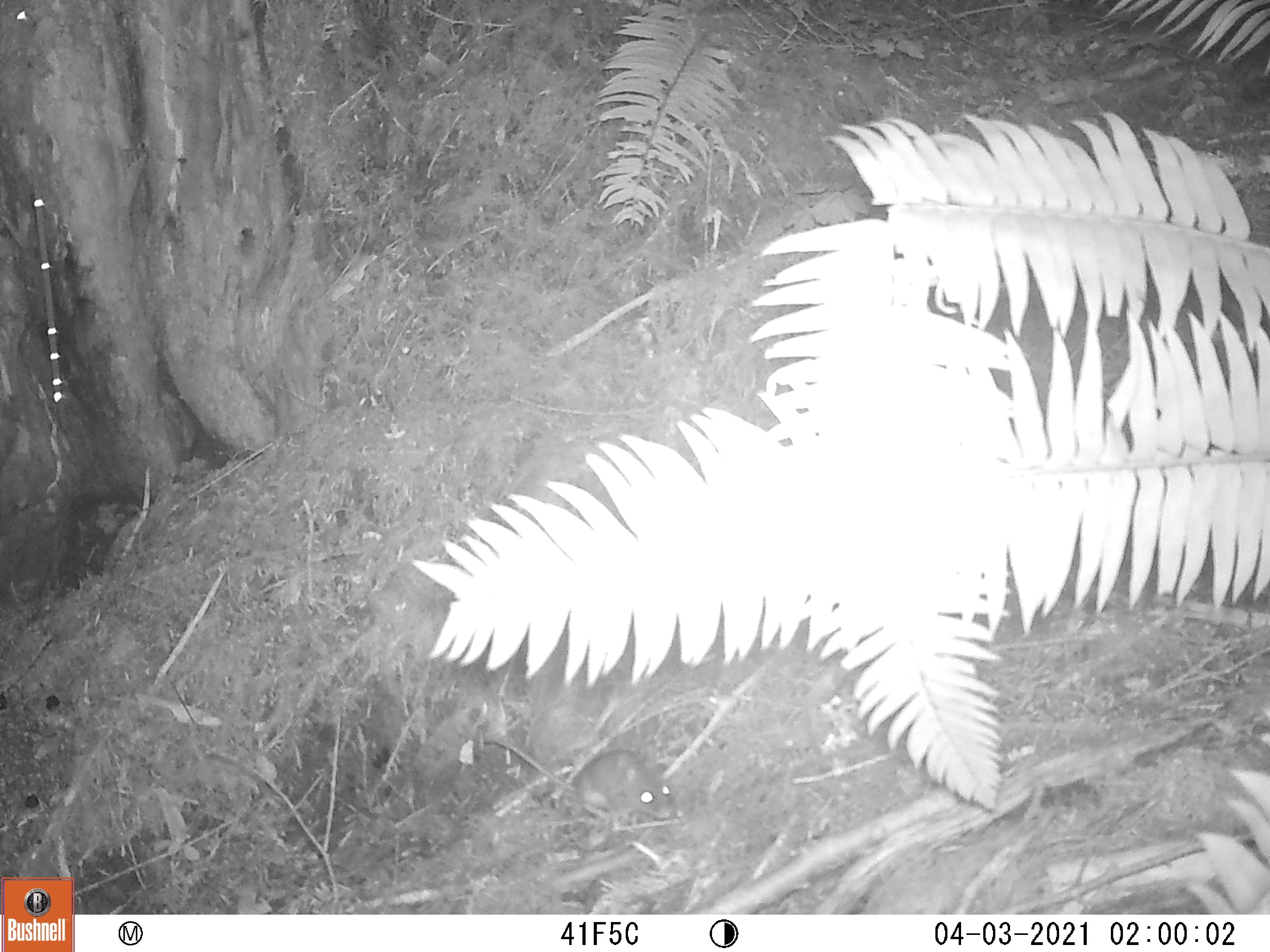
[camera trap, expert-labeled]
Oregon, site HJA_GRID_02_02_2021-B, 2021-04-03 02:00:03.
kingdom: Animalia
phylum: Chordata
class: Mammalia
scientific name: Mammalia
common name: small mammal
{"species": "small mammal (Mammalia)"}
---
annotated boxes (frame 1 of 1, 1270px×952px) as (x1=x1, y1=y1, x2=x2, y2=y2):
small mammal: (x1=487, y1=735, x2=712, y2=830)